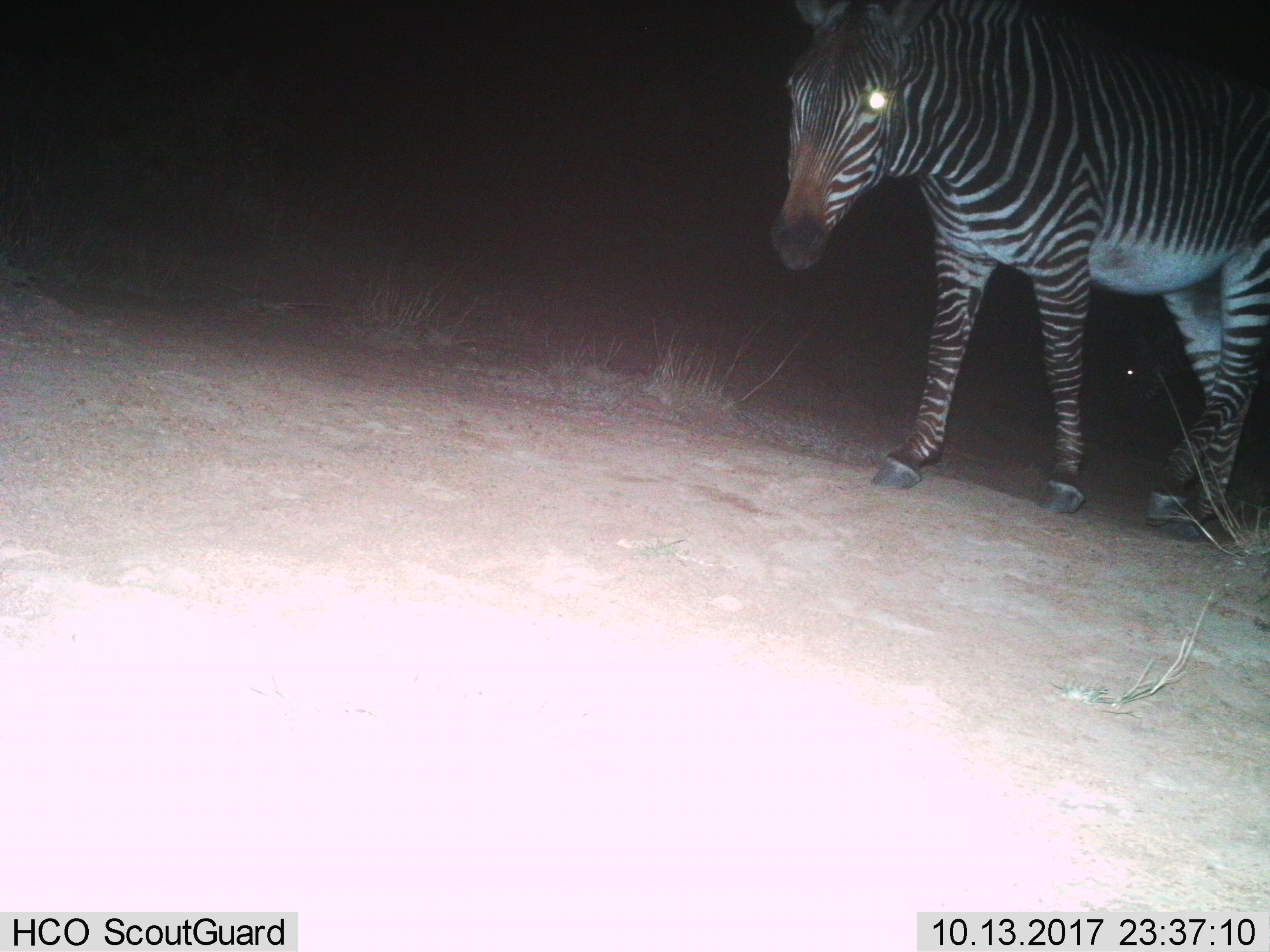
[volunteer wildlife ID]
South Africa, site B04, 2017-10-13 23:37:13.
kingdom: Animalia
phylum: Chordata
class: Mammalia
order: Perissodactyla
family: Equidae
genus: Equus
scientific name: Equus zebra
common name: mountain zebra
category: zebramountain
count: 1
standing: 17%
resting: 0%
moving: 83%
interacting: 0%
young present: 0%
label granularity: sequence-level